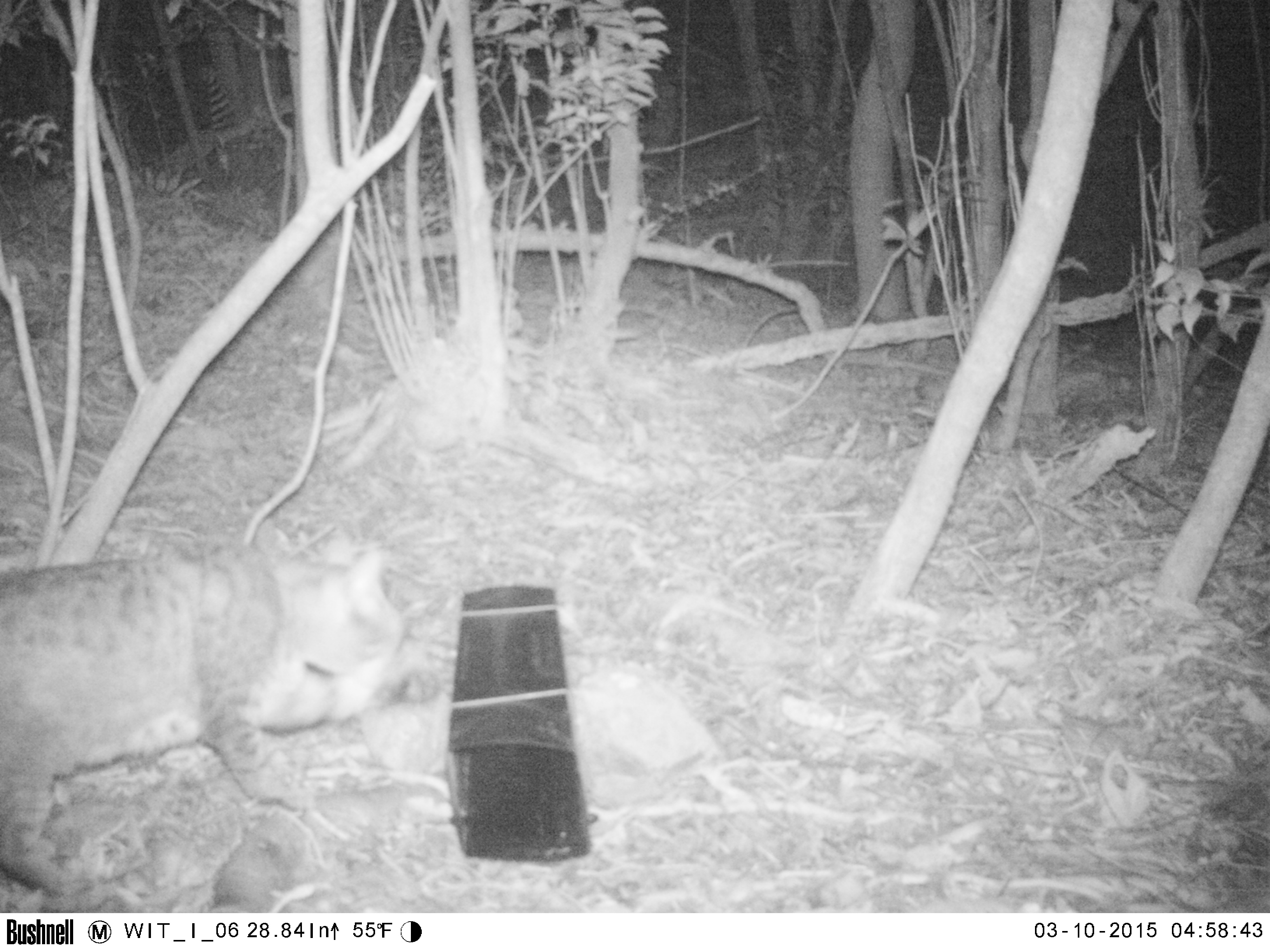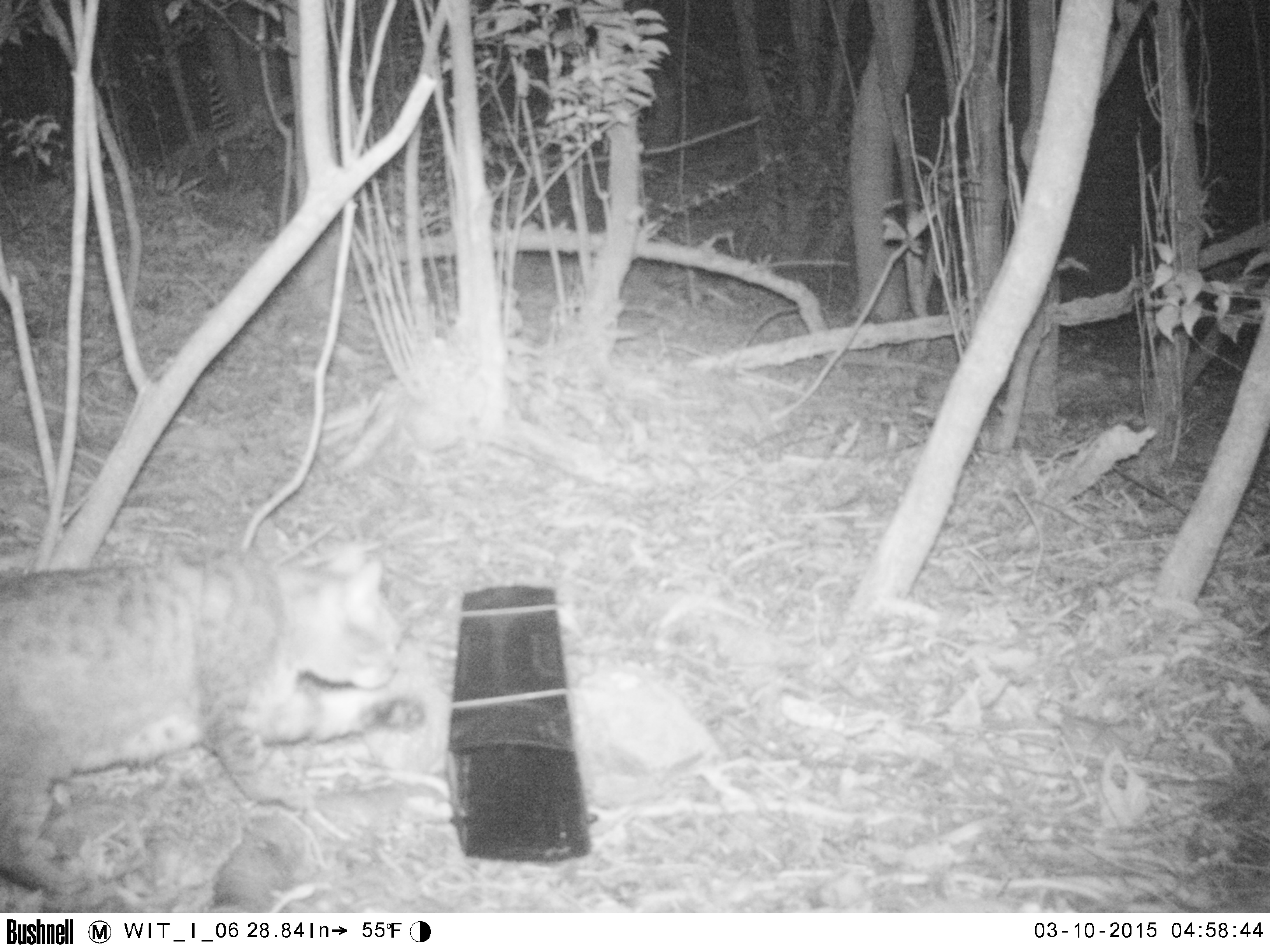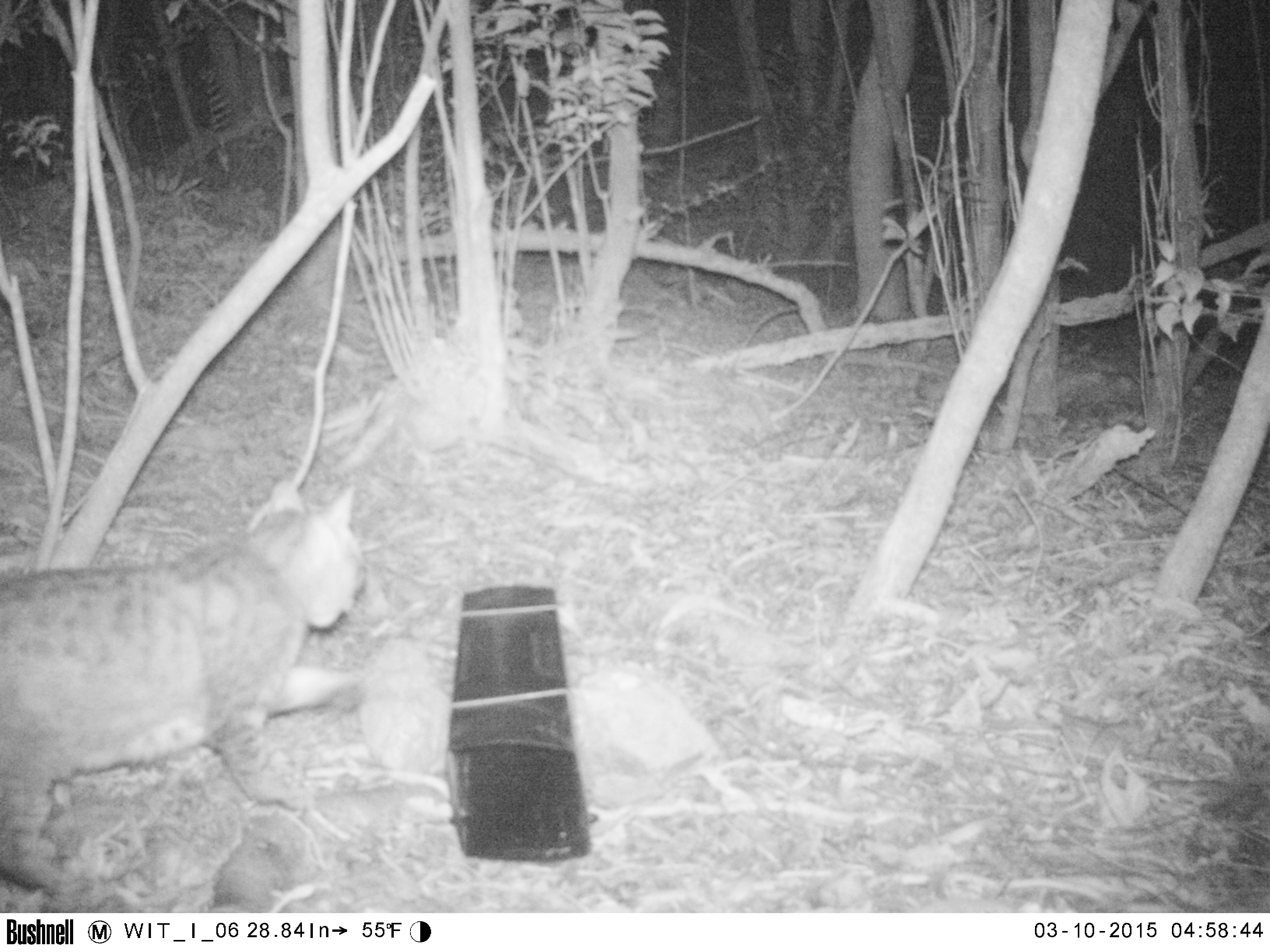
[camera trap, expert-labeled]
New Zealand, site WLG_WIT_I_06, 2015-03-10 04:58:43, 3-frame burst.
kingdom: Animalia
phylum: Chordata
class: Mammalia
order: Carnivora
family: Felidae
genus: Felis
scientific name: Felis catus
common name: domestic cat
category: cat